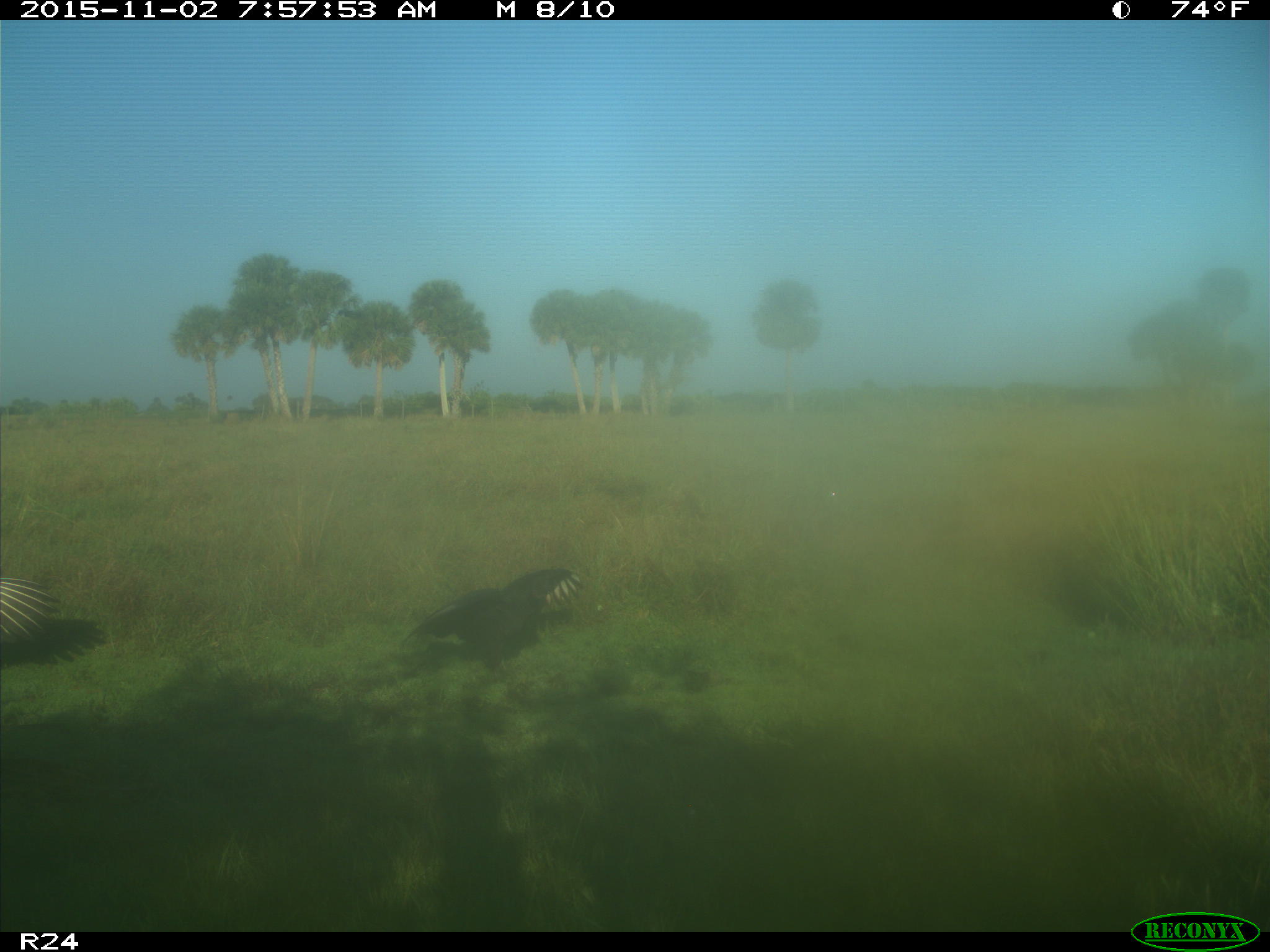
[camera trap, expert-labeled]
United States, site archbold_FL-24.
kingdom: Animalia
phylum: Chordata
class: Aves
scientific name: Aves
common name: birds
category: unidentified bird